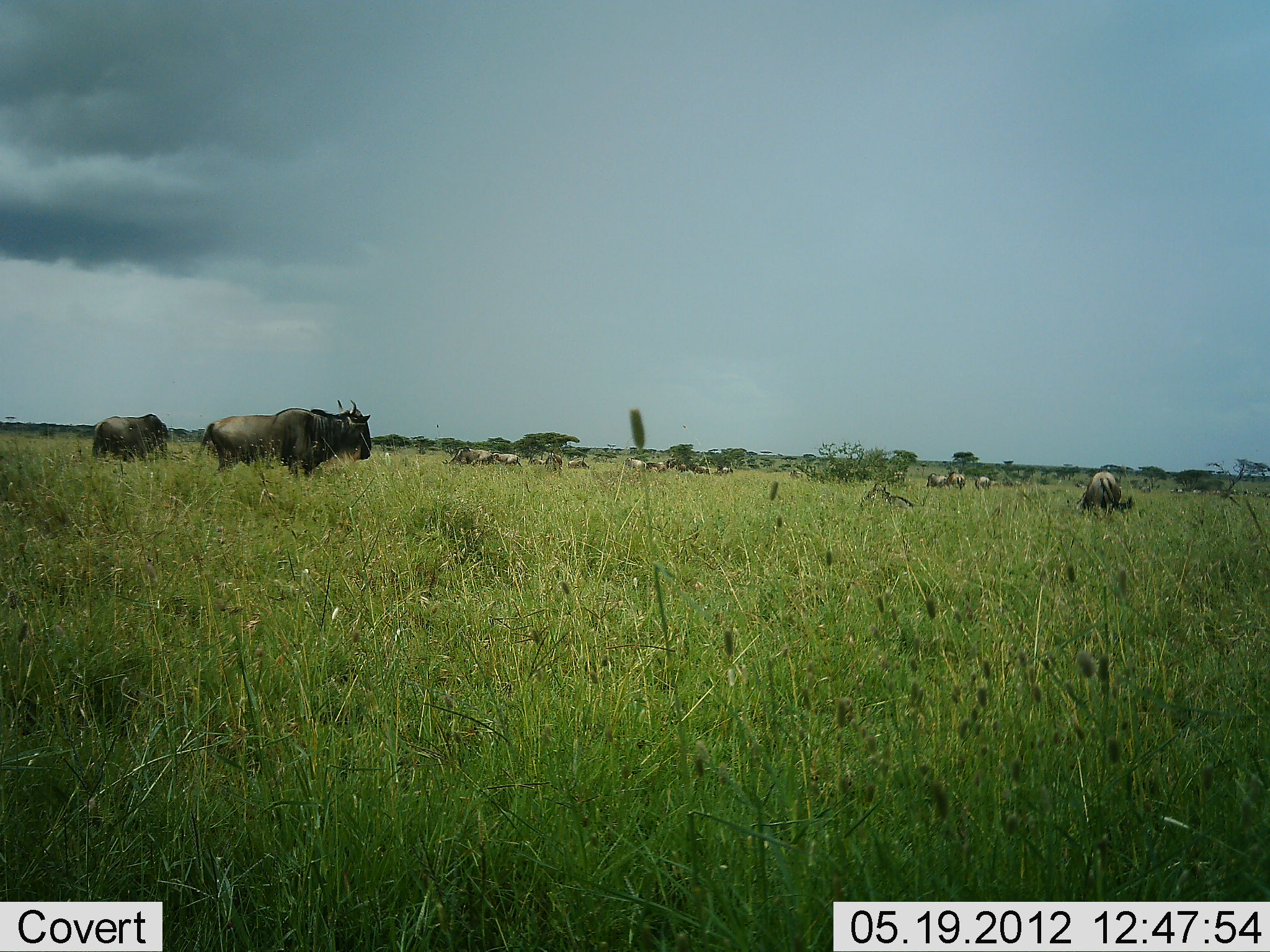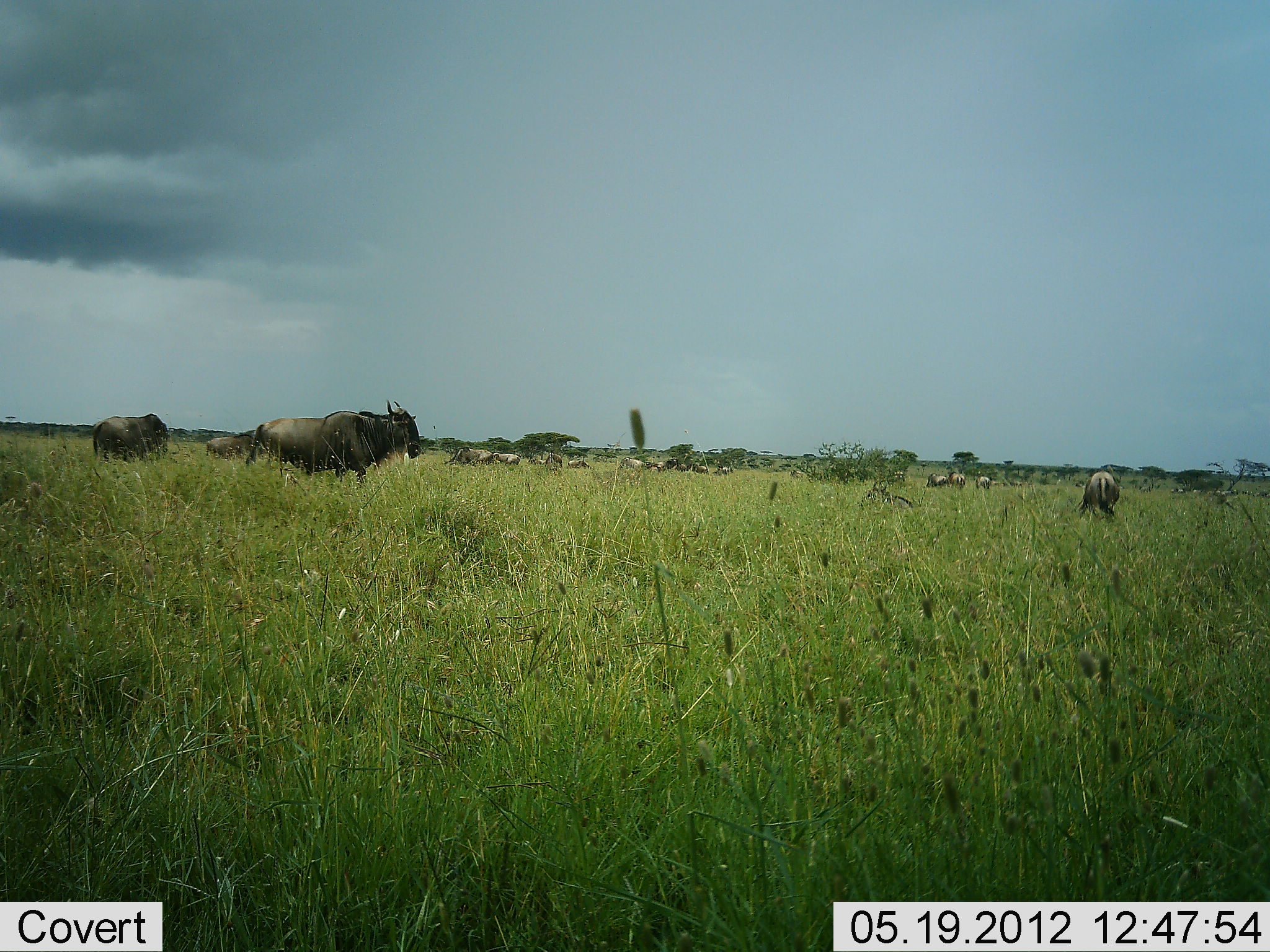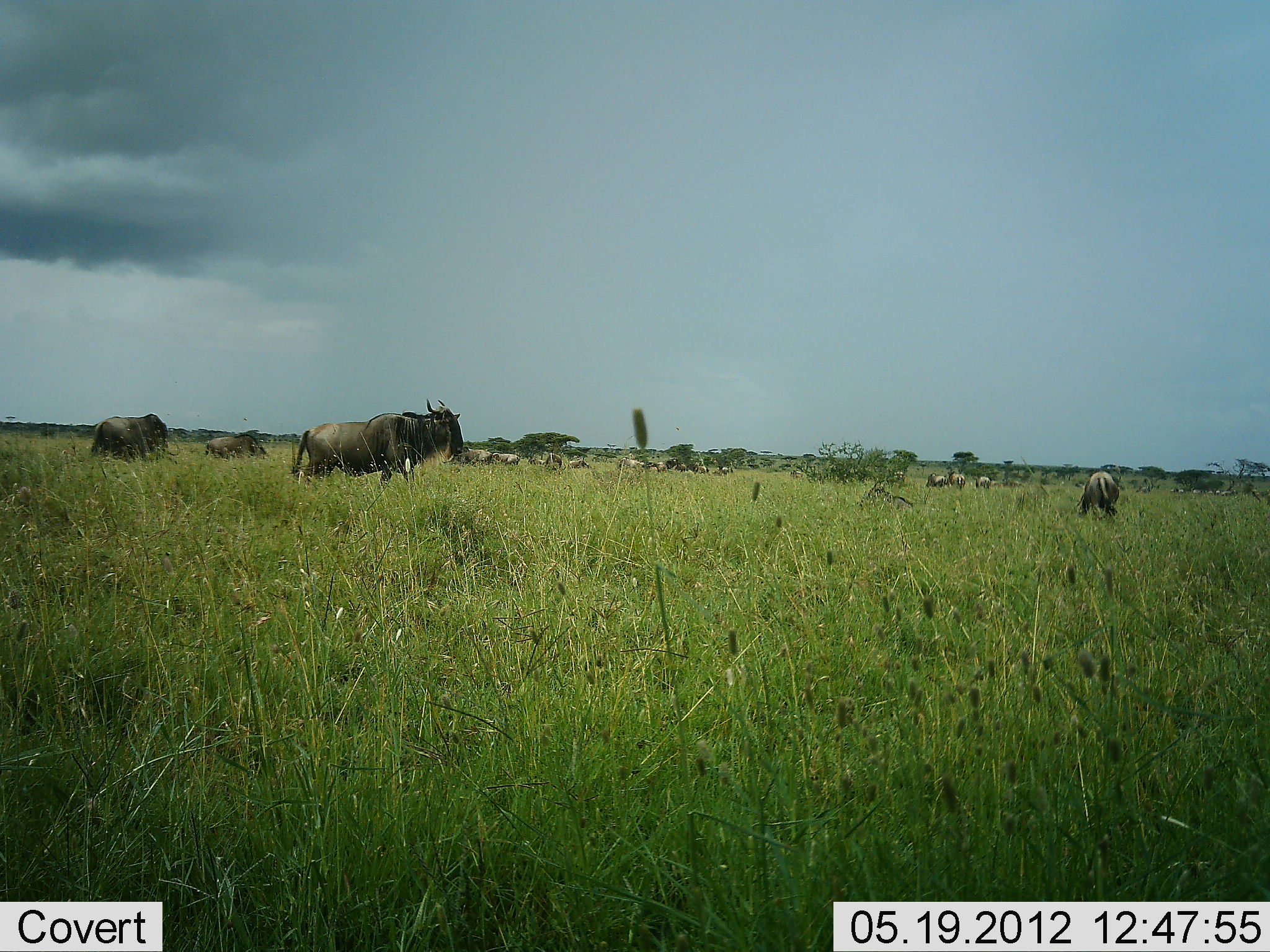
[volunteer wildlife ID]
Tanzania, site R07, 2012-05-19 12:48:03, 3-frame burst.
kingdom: Animalia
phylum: Chordata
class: Mammalia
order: Artiodactyla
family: Bovidae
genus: Connochaetes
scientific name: Connochaetes taurinus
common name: blue wildebeest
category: wildebeest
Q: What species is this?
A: Wildebeest (blue wildebeest) (Connochaetes taurinus).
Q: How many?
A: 11-50.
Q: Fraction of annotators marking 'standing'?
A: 30%.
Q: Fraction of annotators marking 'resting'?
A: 0%.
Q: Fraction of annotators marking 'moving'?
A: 90%.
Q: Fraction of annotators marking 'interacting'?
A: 0%.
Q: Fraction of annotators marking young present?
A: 0%.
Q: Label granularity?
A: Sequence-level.